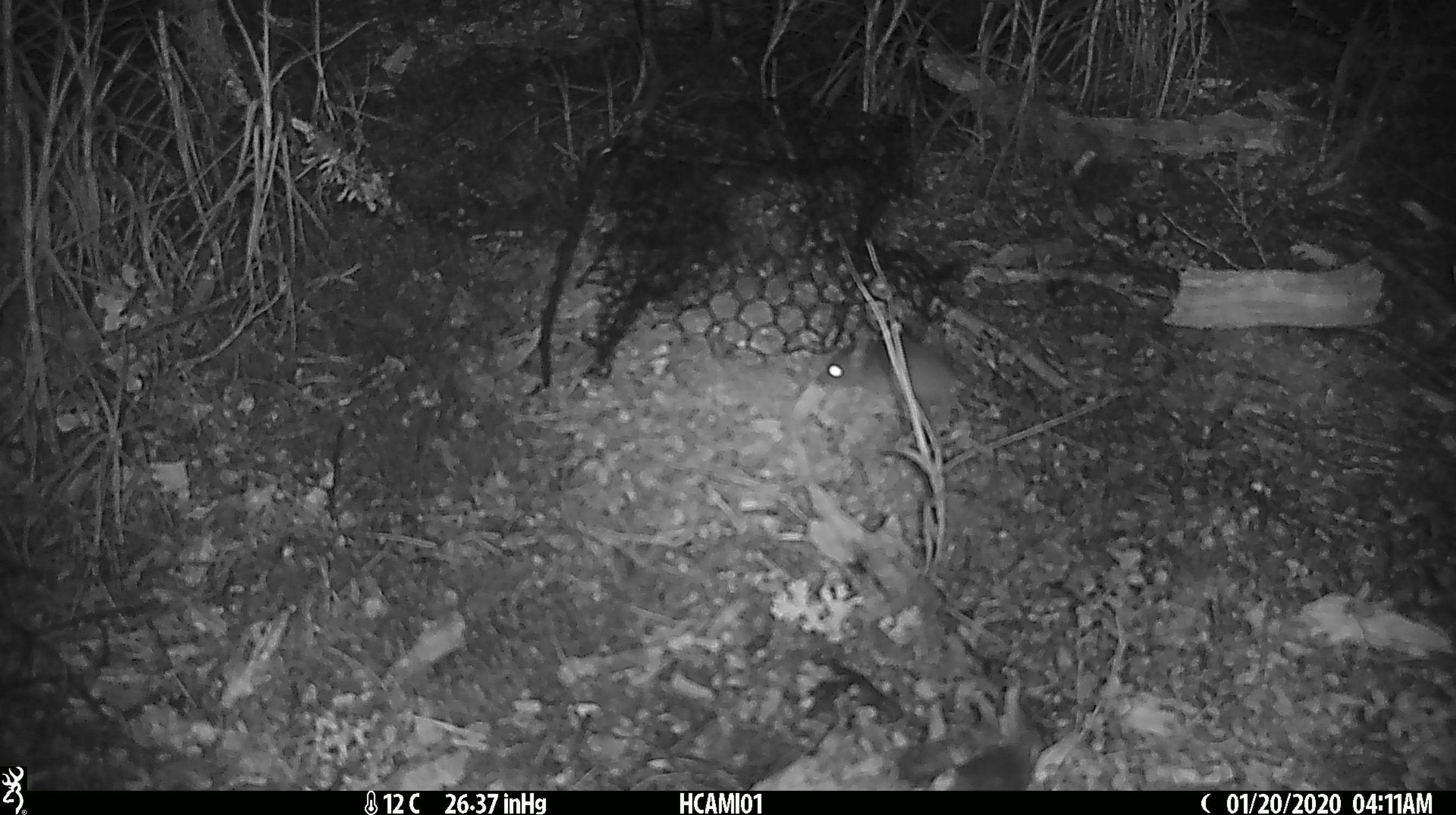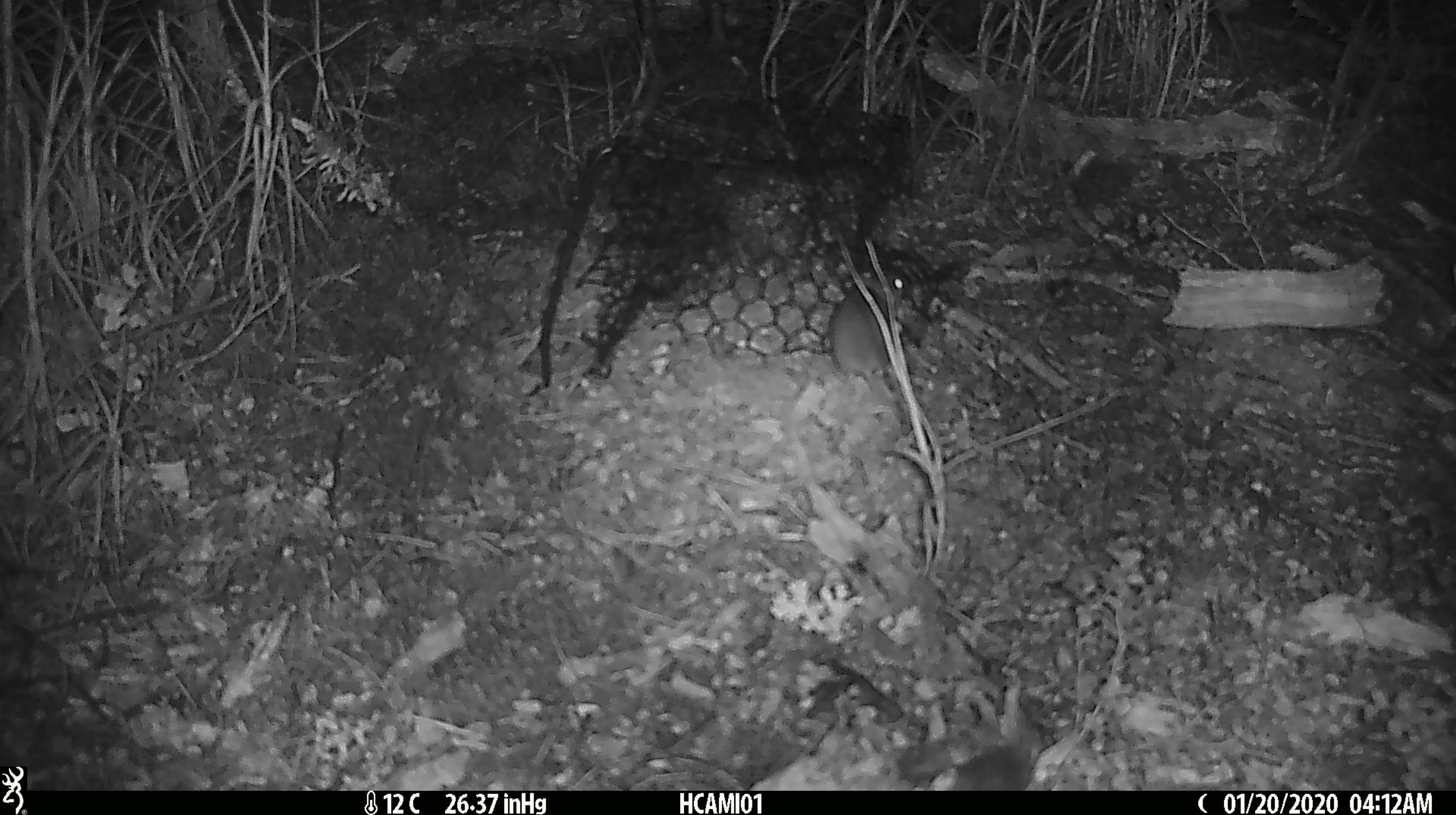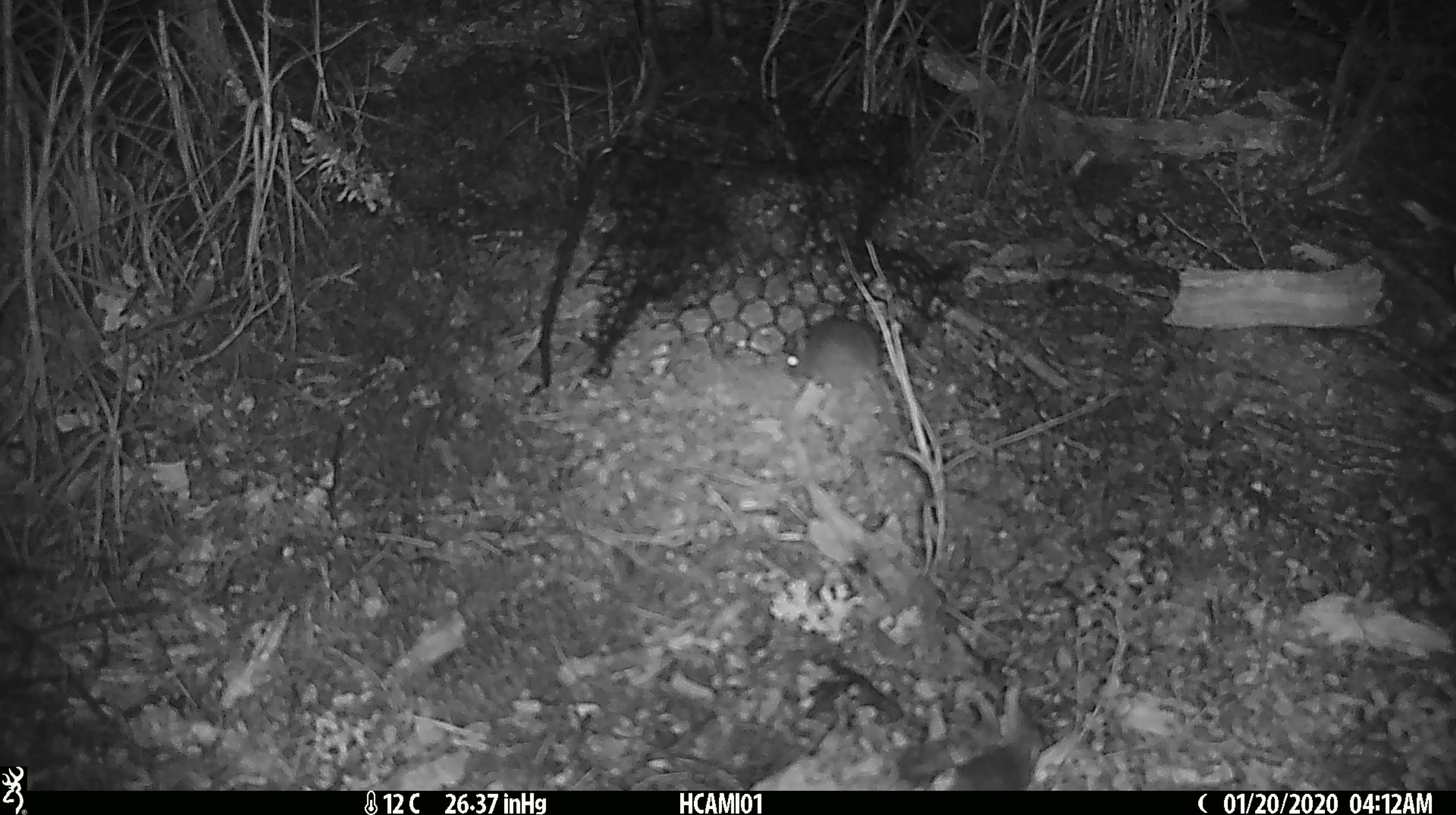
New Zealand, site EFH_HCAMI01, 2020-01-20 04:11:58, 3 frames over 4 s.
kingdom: Animalia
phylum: Chordata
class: Mammalia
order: Rodentia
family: Muridae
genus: Mus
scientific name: Mus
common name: mouse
Mouse (Mus).